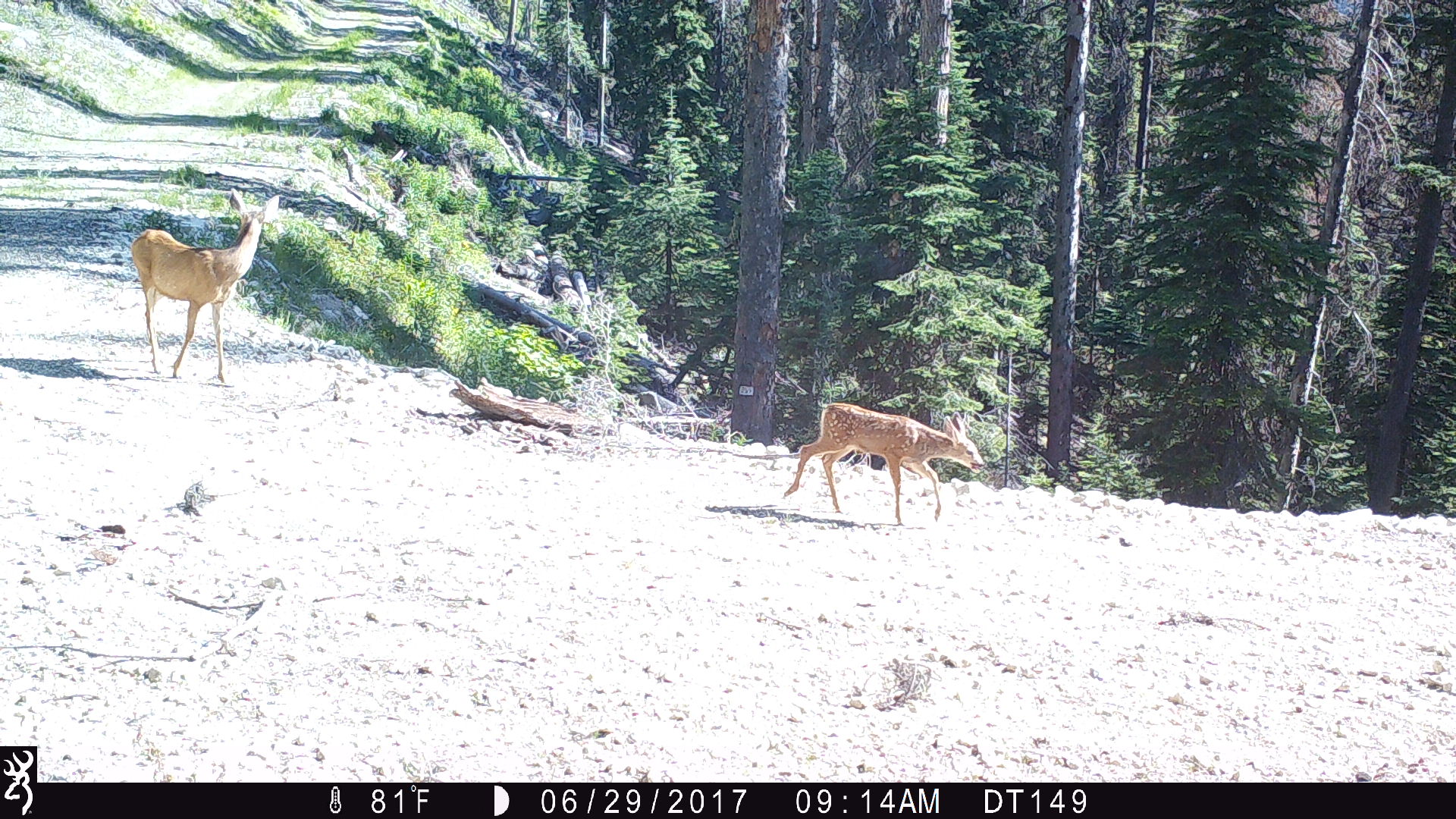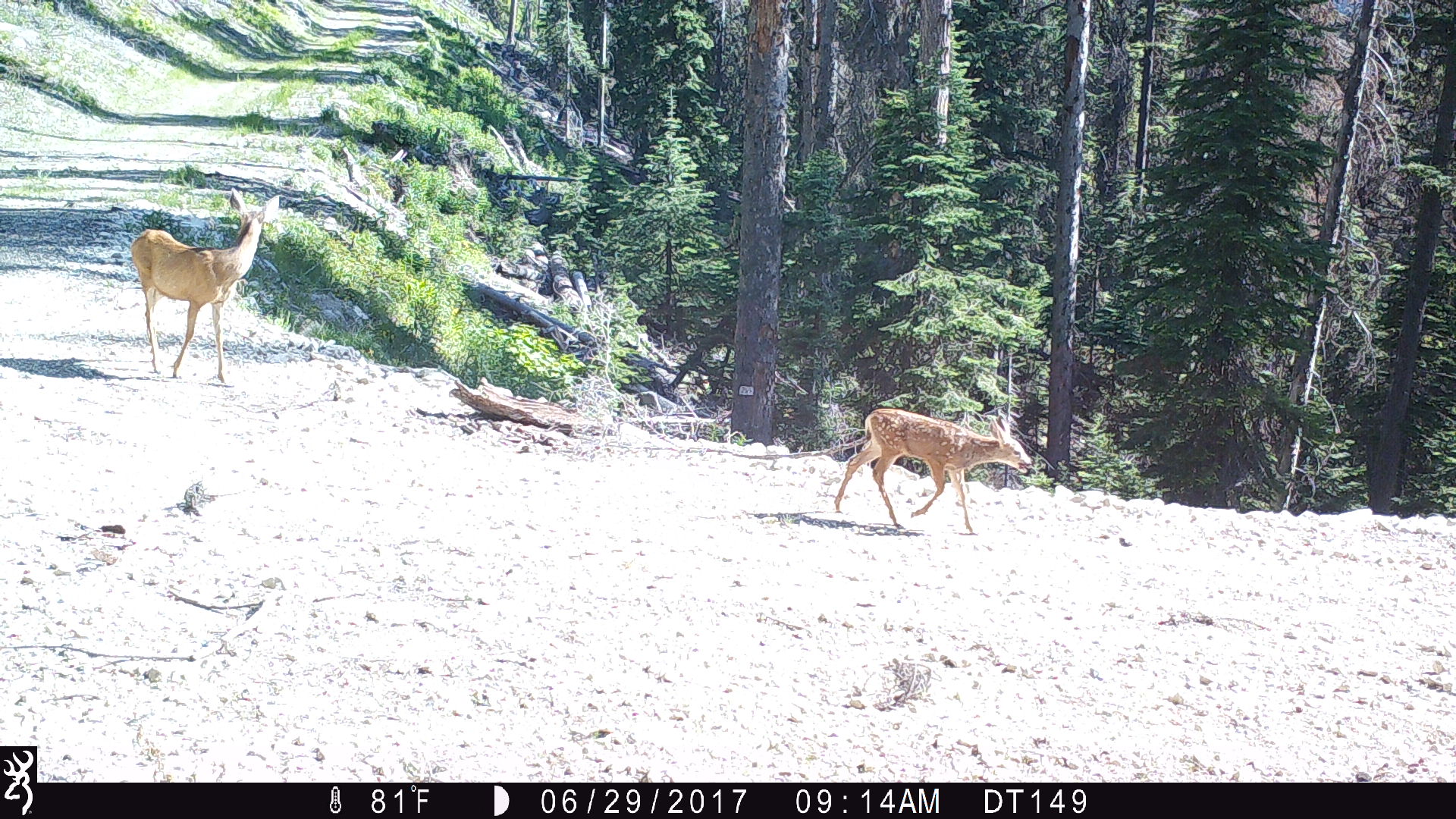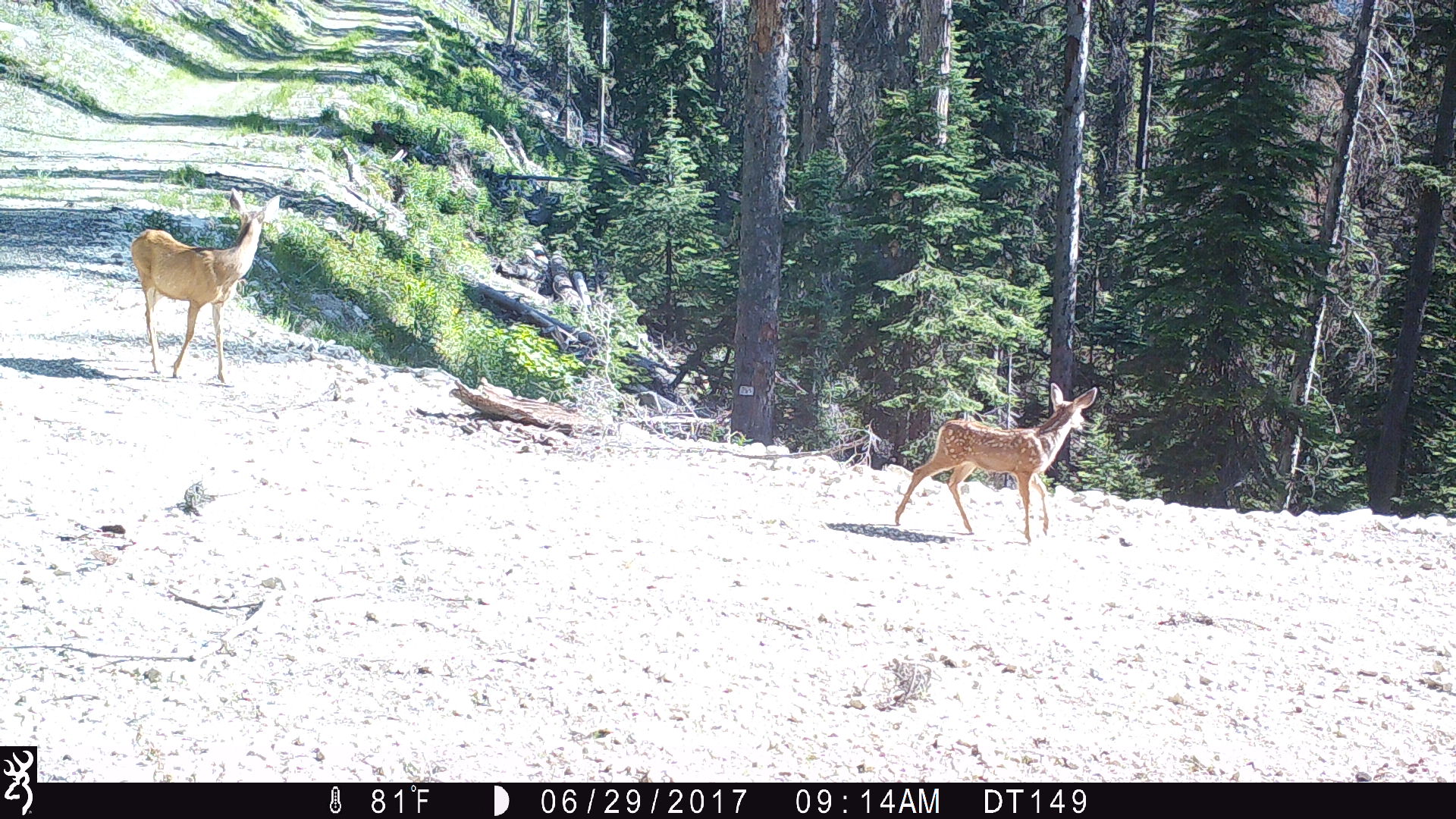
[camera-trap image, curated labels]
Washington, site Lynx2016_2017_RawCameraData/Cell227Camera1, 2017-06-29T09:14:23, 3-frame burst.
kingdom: Animalia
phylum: Chordata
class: Mammalia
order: Artiodactyla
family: Cervidae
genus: Odocoileus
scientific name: Odocoileus hemionus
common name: mule deer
Odocoileus hemionus (mule deer). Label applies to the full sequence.